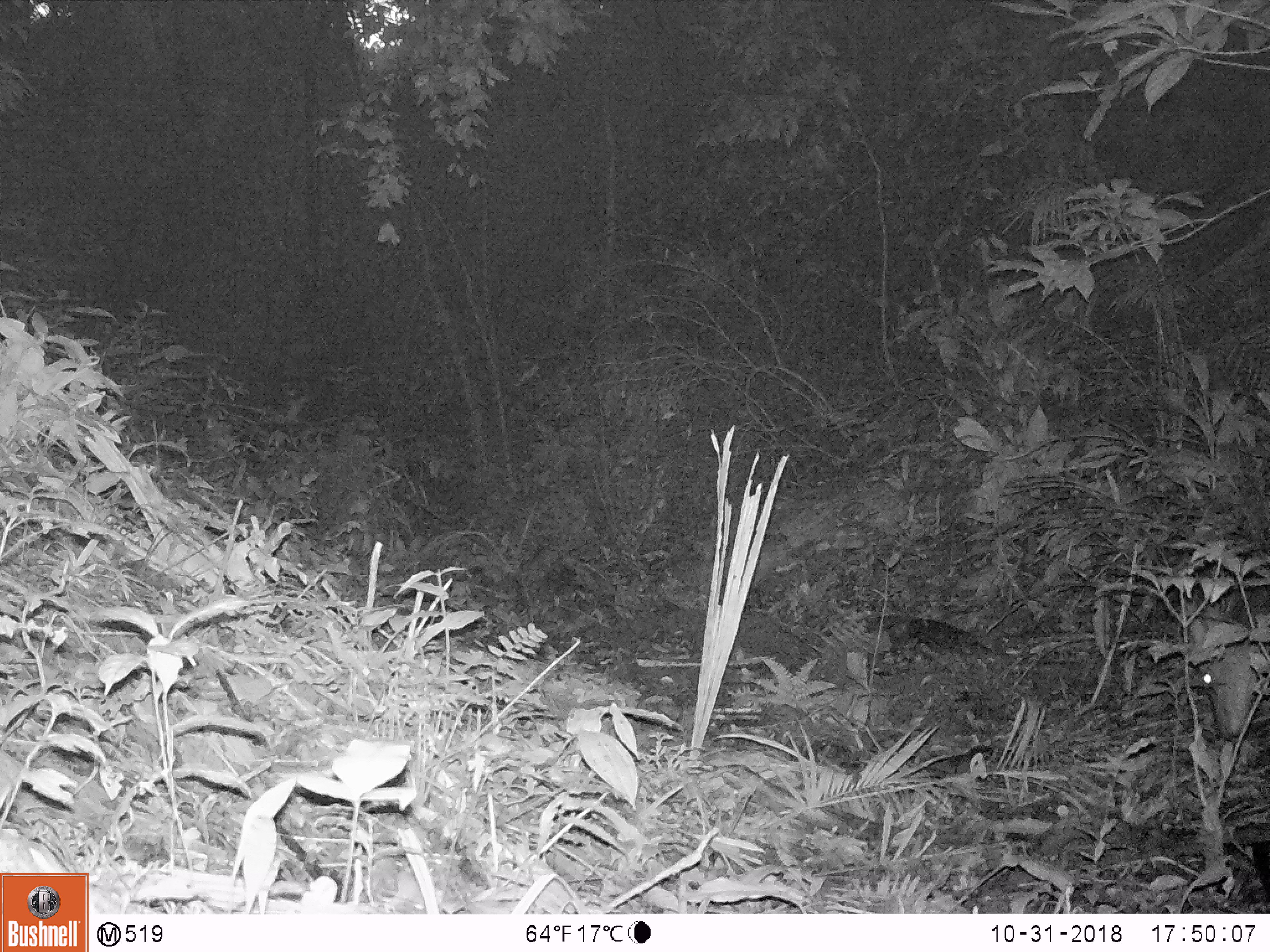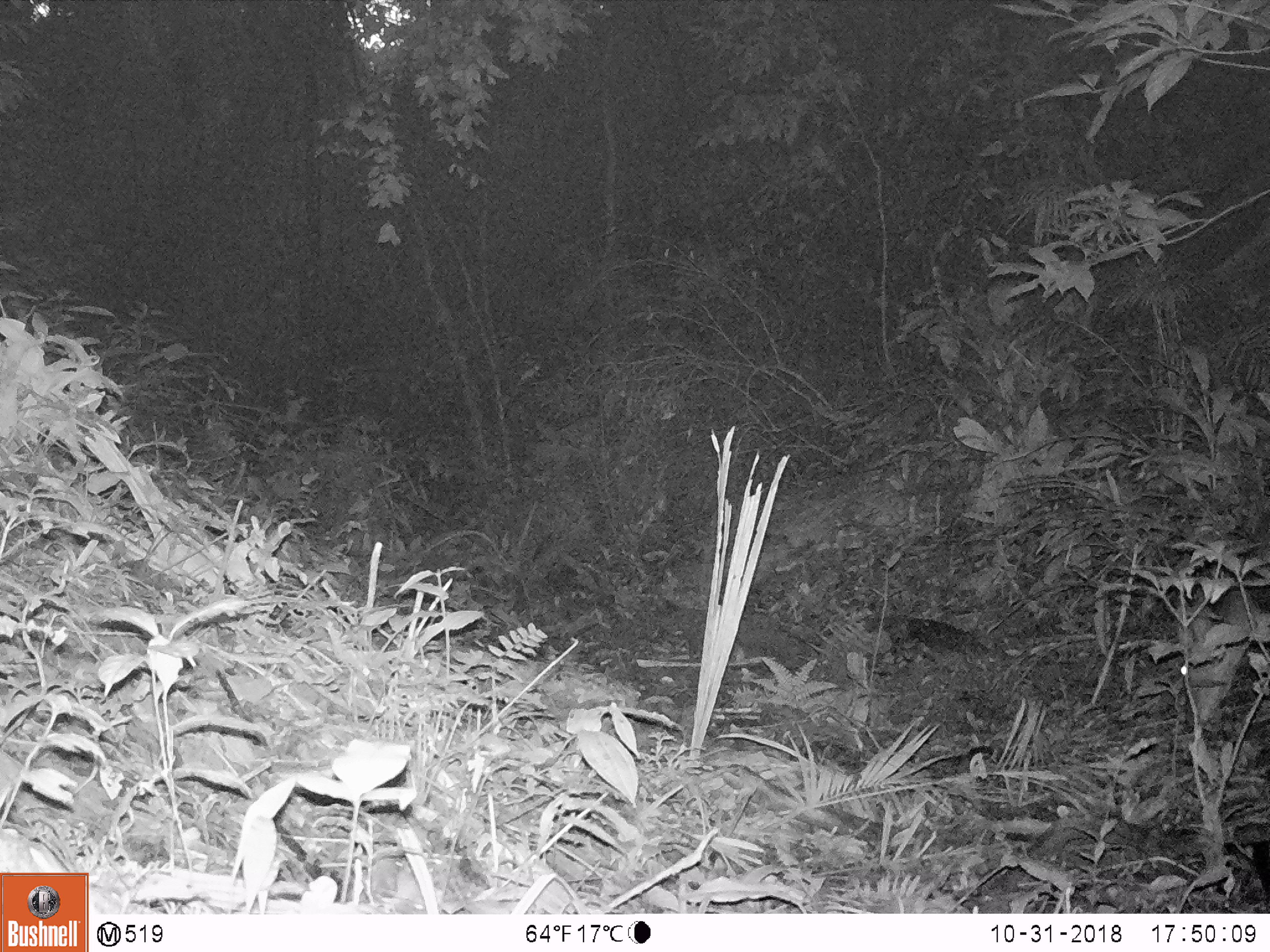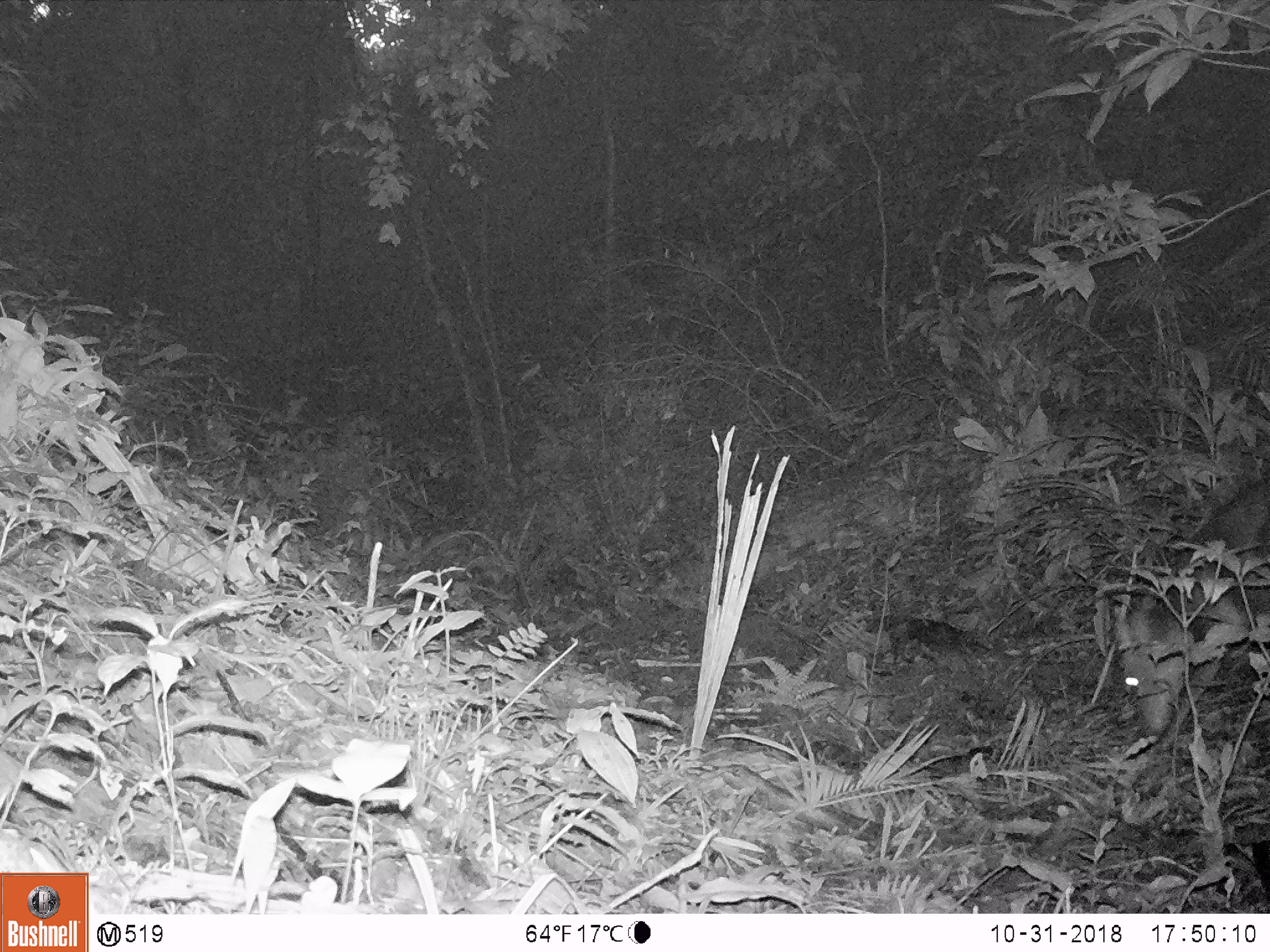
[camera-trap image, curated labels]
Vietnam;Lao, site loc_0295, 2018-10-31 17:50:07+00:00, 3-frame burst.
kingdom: Animalia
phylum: Chordata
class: Mammalia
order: Artiodactyla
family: Cervidae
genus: Muntiacus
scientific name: Muntiacus vuquangensis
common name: large-antlered muntjac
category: large antlered muntjac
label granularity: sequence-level